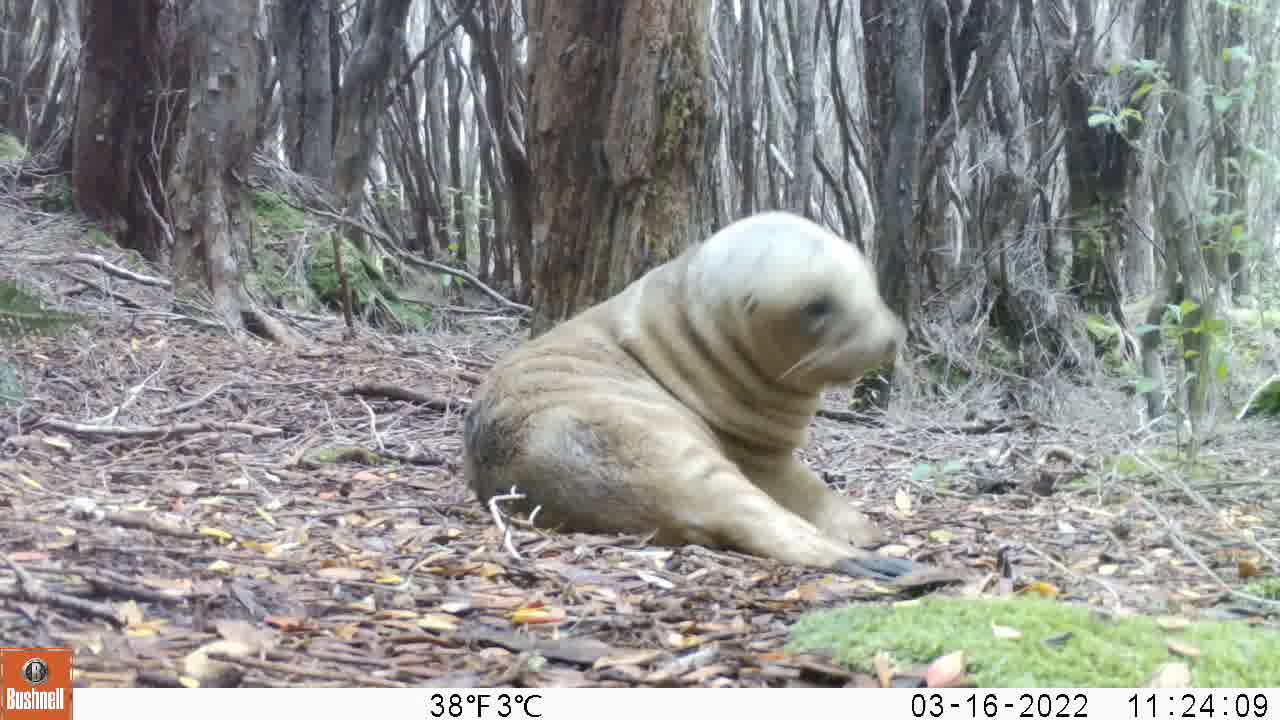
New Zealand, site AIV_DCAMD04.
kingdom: Animalia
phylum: Chordata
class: Mammalia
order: Carnivora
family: Otariidae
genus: Phocarctos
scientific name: Phocarctos hookeri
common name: new zealand sea lion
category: sealion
Sealion (new zealand sea lion) (Phocarctos hookeri).